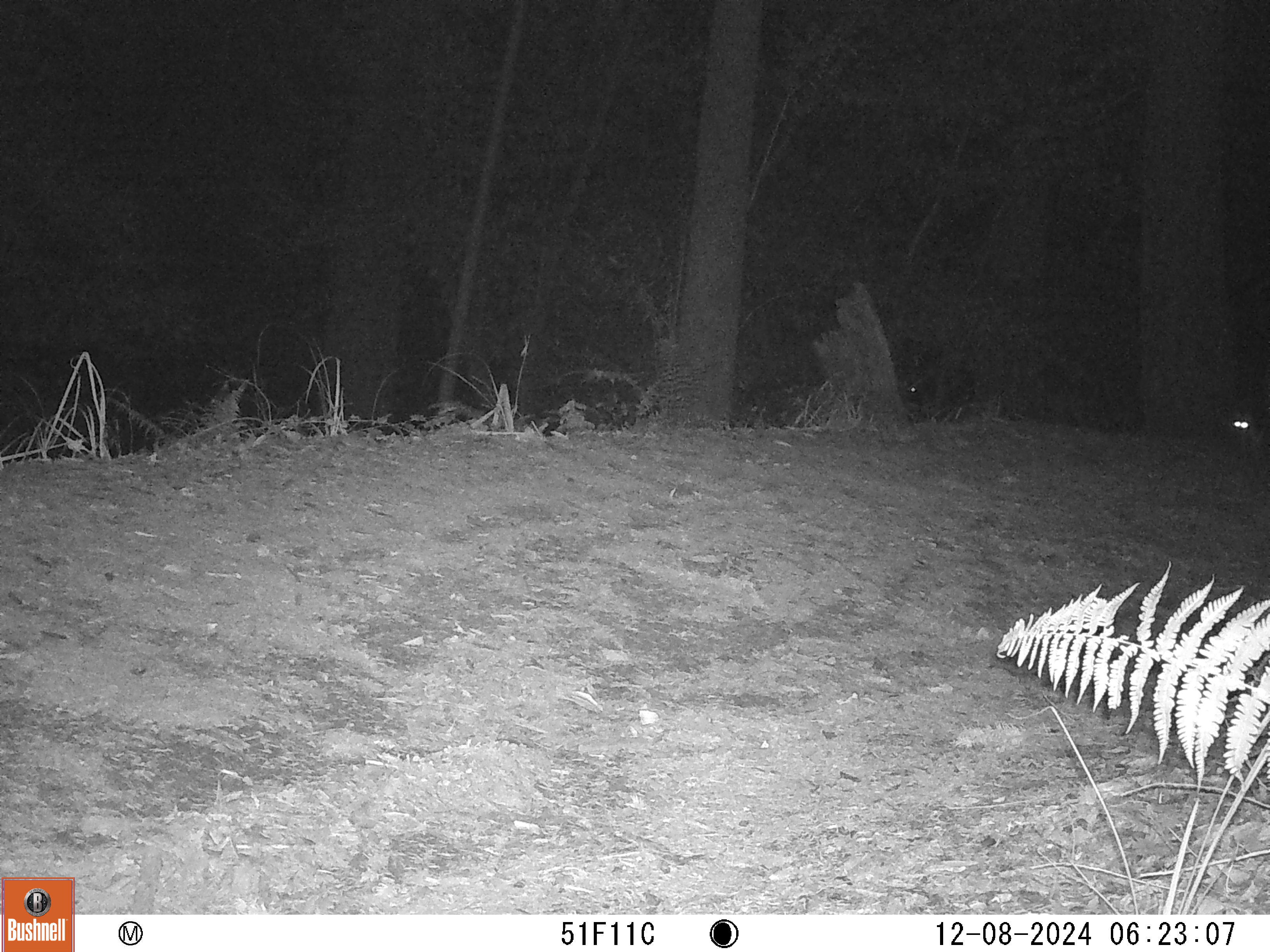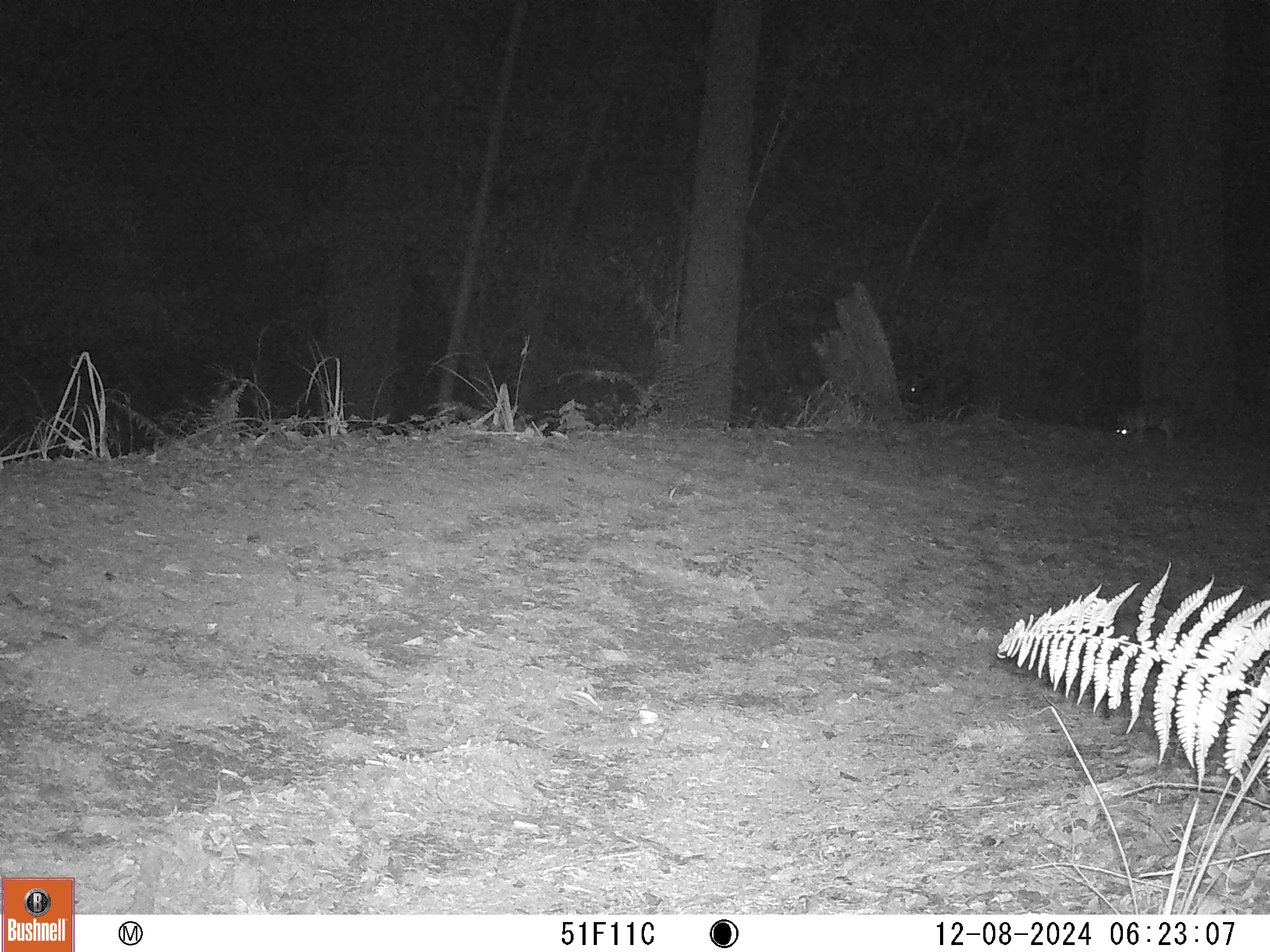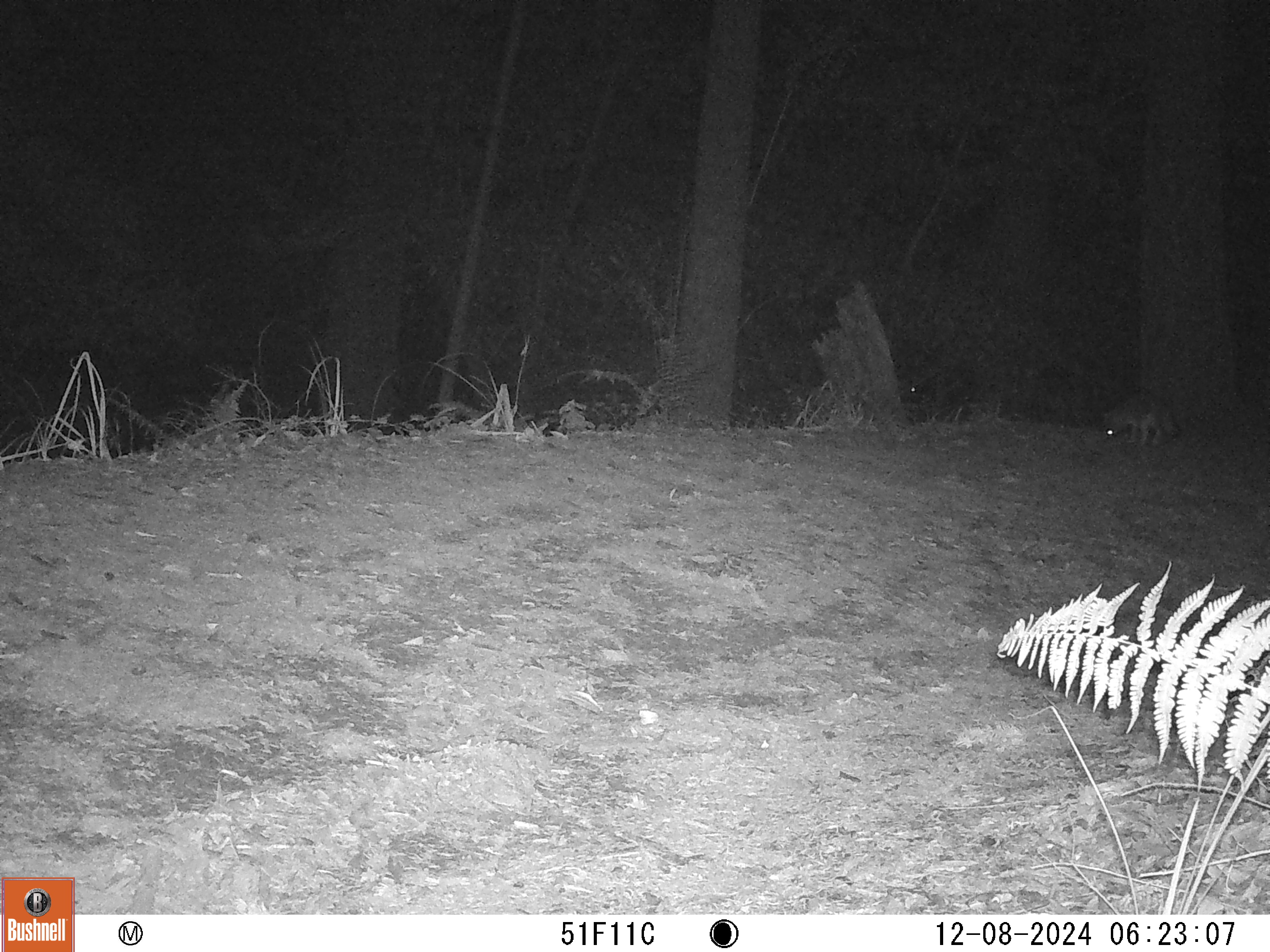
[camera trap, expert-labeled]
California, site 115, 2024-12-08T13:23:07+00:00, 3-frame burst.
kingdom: Animalia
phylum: Chordata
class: Mammalia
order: Carnivora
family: Canidae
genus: Urocyon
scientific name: Urocyon cinereoargenteus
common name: gray fox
Gray fox (Urocyon cinereoargenteus).